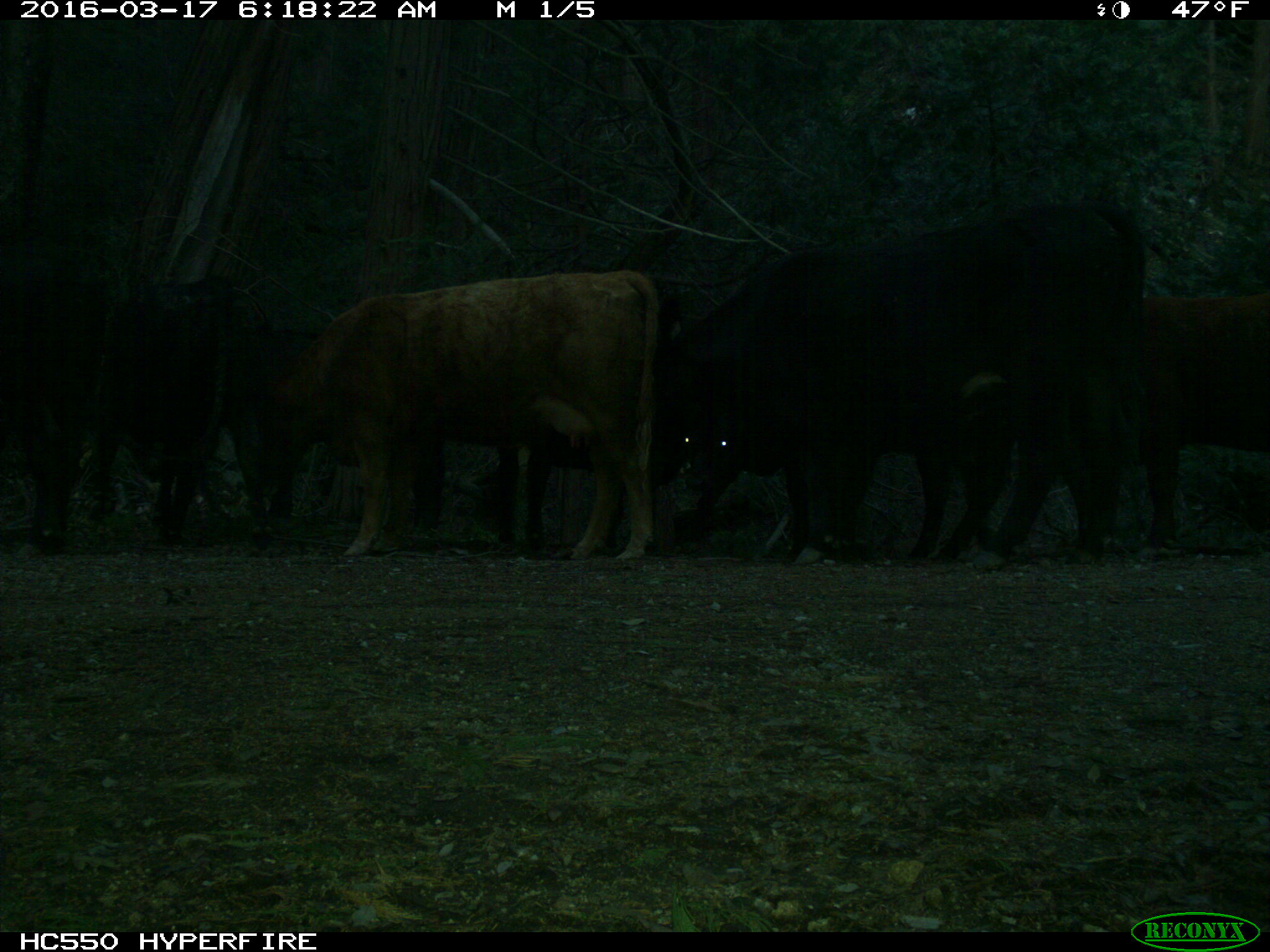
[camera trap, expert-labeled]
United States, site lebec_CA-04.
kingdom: Animalia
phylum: Chordata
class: Mammalia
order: Artiodactyla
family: Bovidae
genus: Bos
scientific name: Bos taurus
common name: domestic cow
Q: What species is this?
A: Bos taurus (domestic cow).